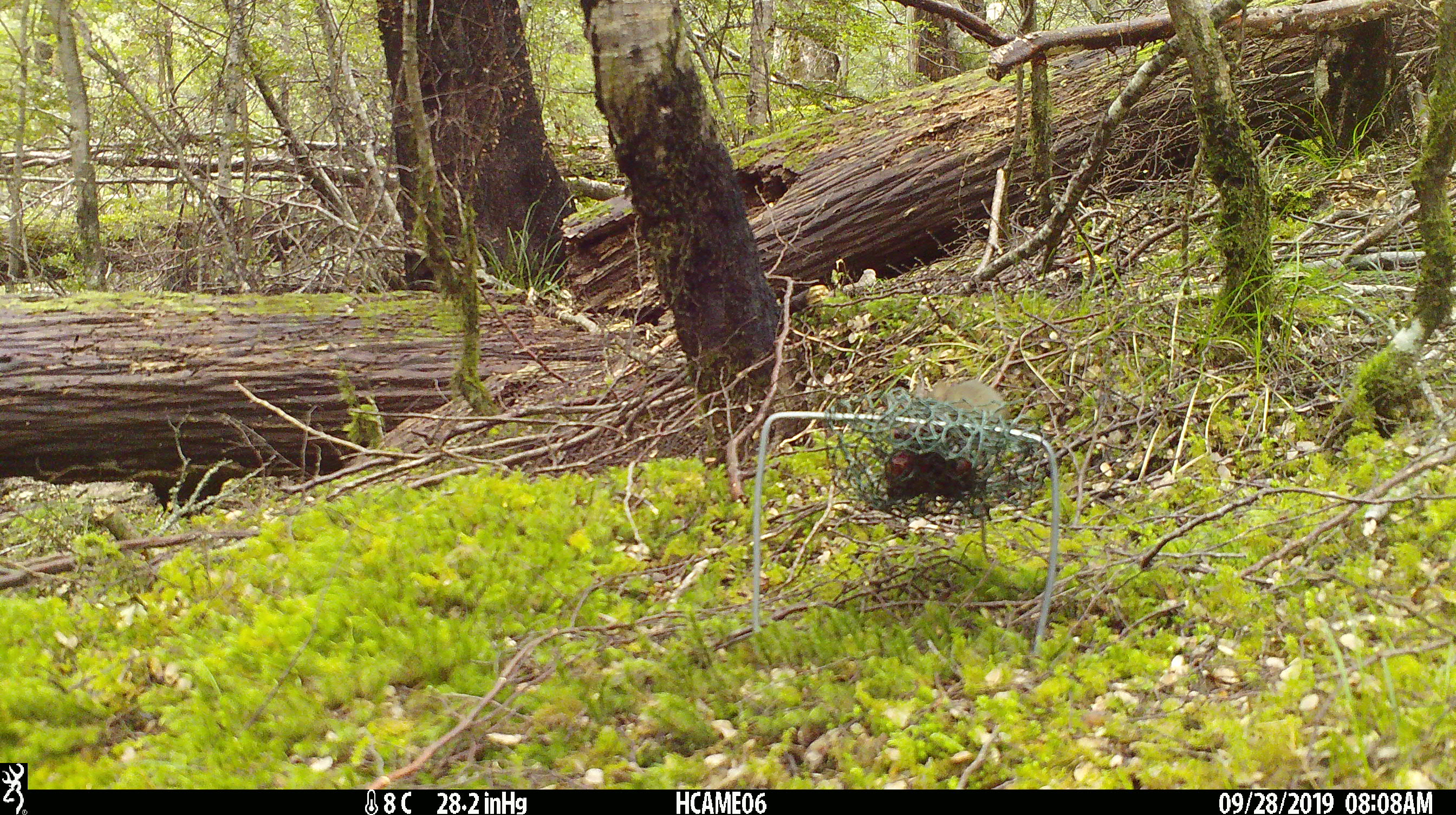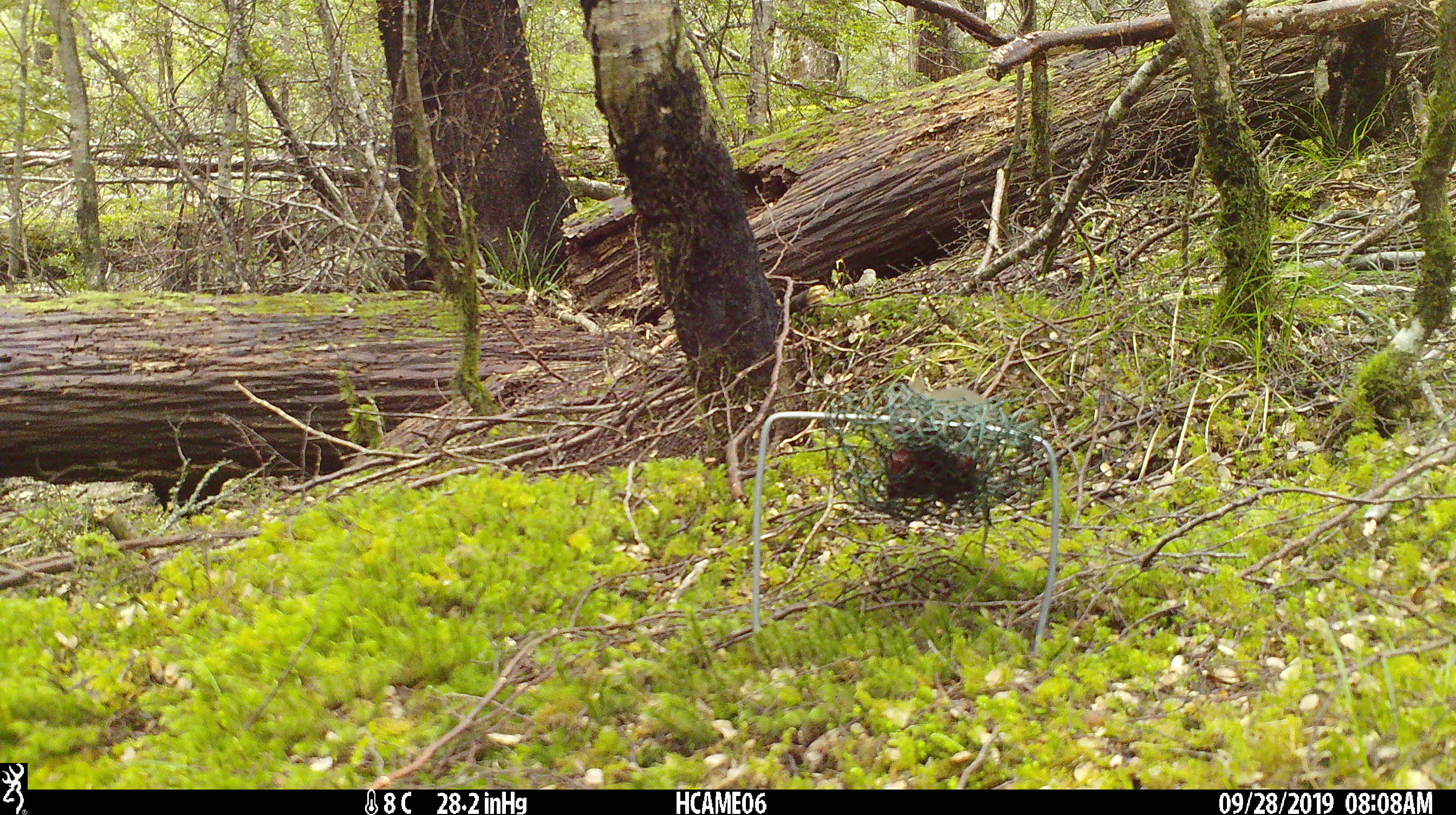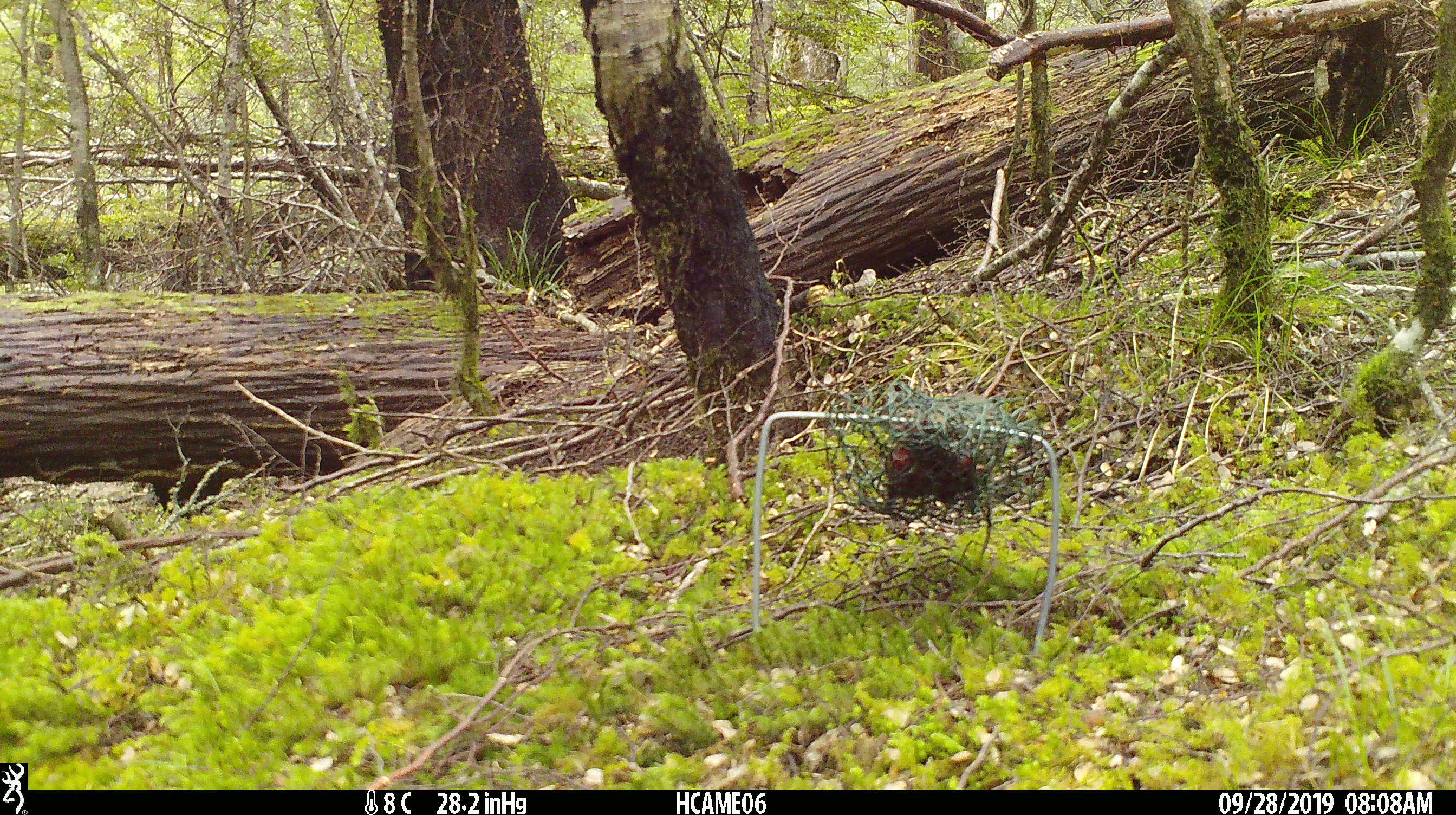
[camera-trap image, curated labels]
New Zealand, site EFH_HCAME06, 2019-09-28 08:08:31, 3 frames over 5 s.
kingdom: Animalia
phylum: Chordata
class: Mammalia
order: Rodentia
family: Muridae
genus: Mus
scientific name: Mus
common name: mouse